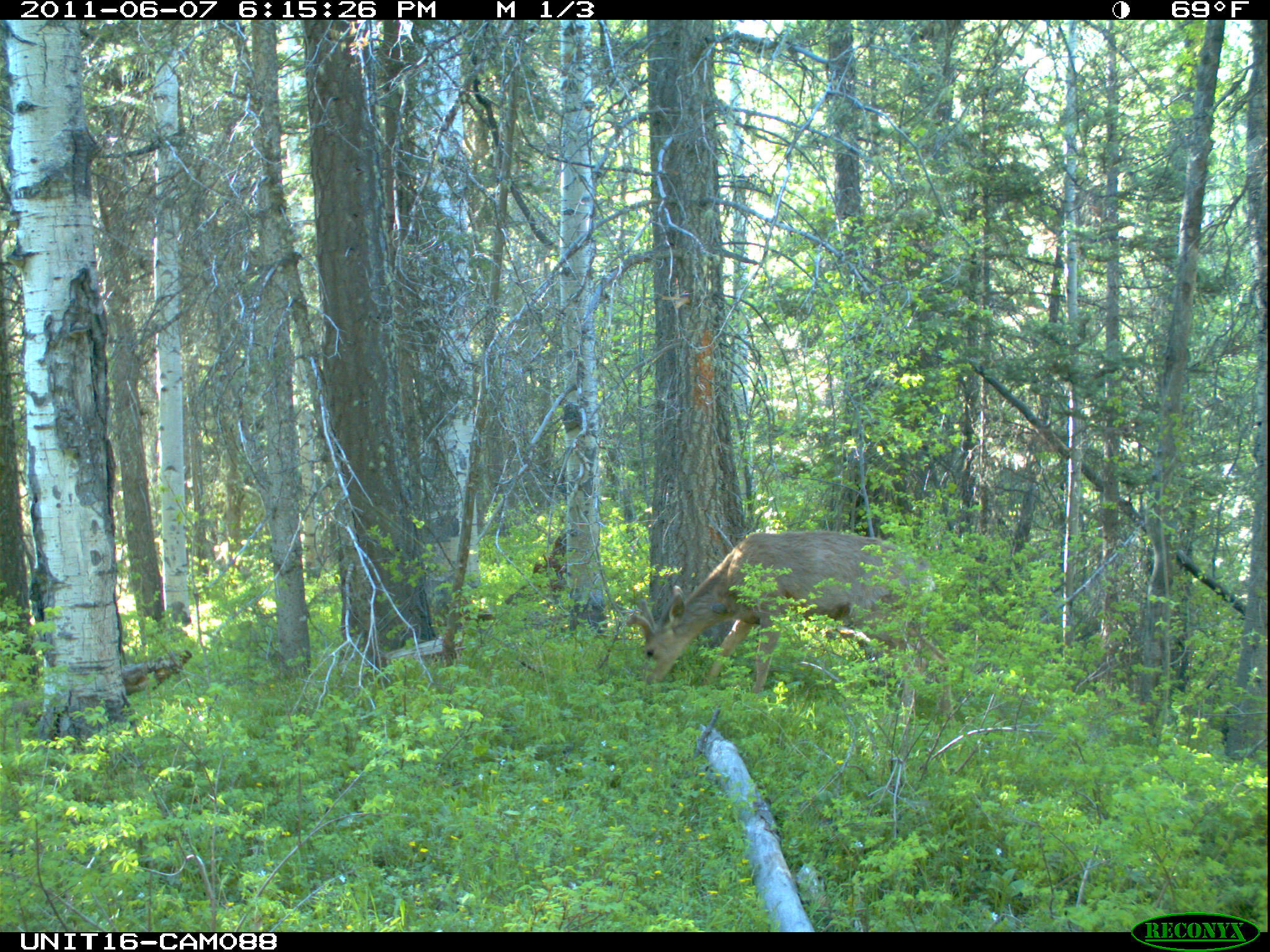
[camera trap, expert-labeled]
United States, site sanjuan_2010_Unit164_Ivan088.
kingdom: Animalia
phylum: Chordata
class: Mammalia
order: Artiodactyla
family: Cervidae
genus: Odocoileus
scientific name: Odocoileus hemionus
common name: mule deer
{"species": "Odocoileus hemionus (mule deer)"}